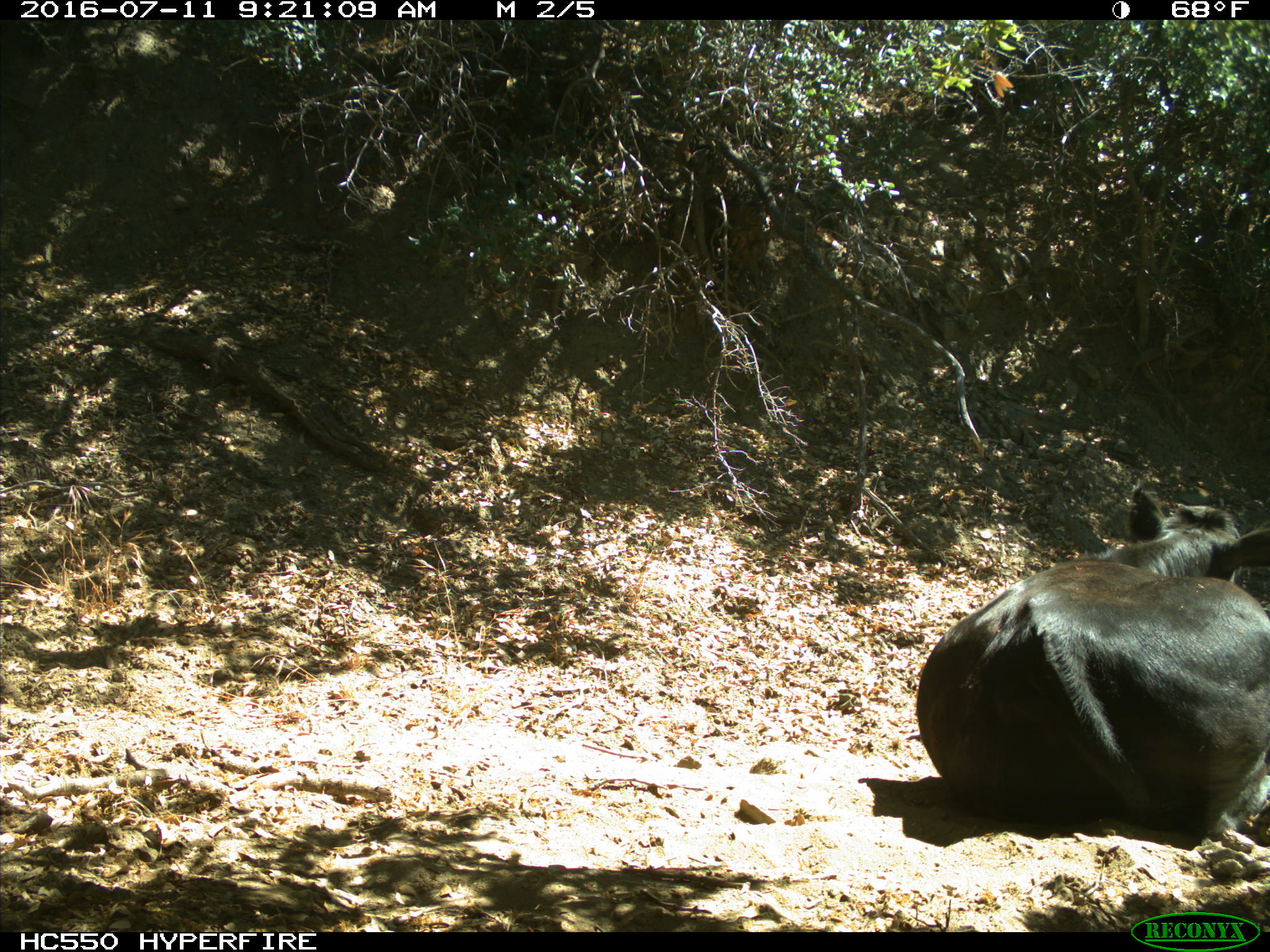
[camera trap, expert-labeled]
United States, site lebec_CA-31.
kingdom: Animalia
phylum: Chordata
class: Mammalia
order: Artiodactyla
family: Bovidae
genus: Bos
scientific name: Bos taurus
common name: domestic cow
Bos taurus (domestic cow).